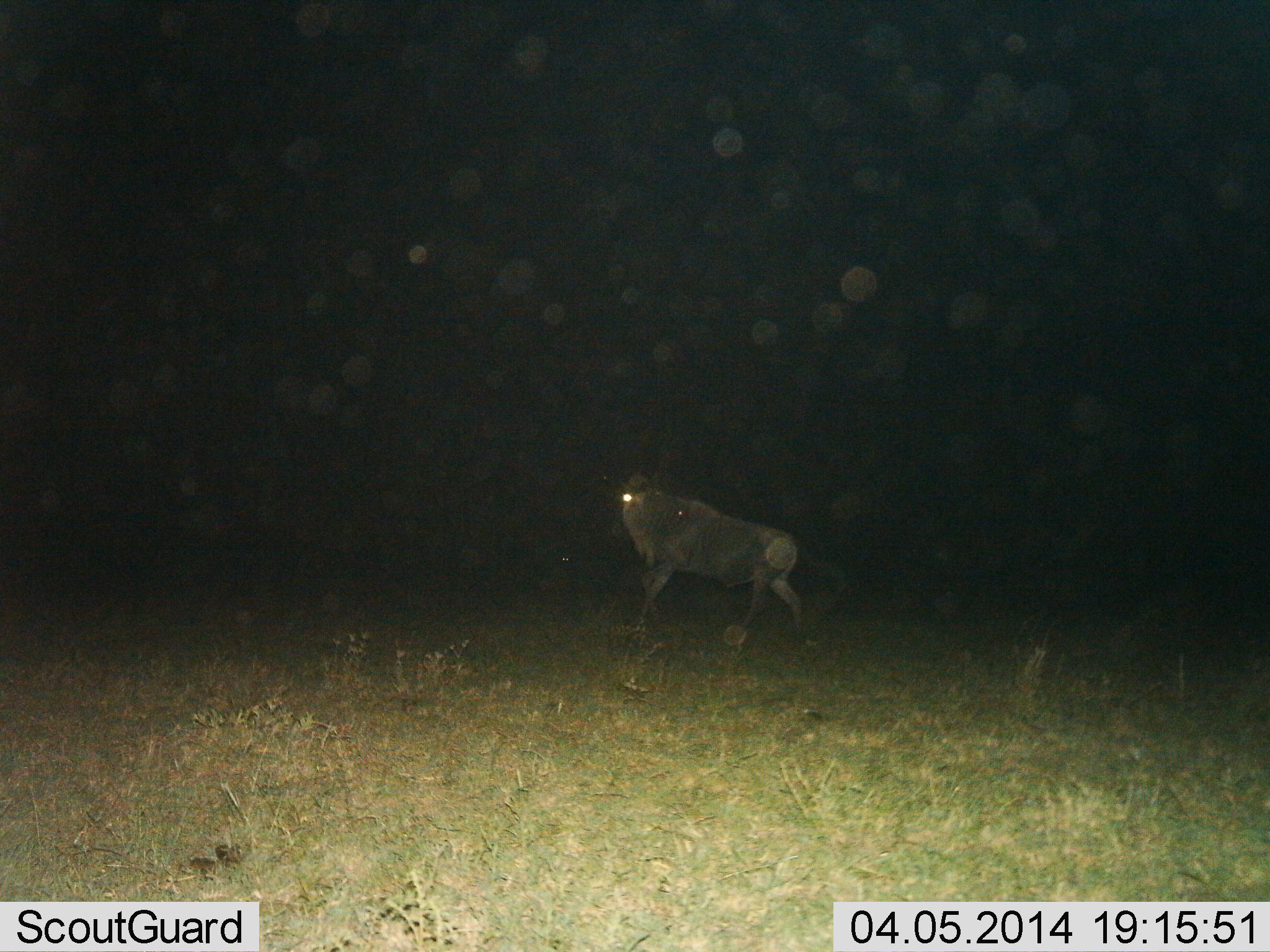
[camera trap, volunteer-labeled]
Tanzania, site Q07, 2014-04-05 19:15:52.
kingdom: Animalia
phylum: Chordata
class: Mammalia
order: Artiodactyla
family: Bovidae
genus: Connochaetes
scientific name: Connochaetes taurinus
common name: blue wildebeest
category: wildebeest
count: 1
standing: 30%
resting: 0%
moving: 70%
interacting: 0%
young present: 0%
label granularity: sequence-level